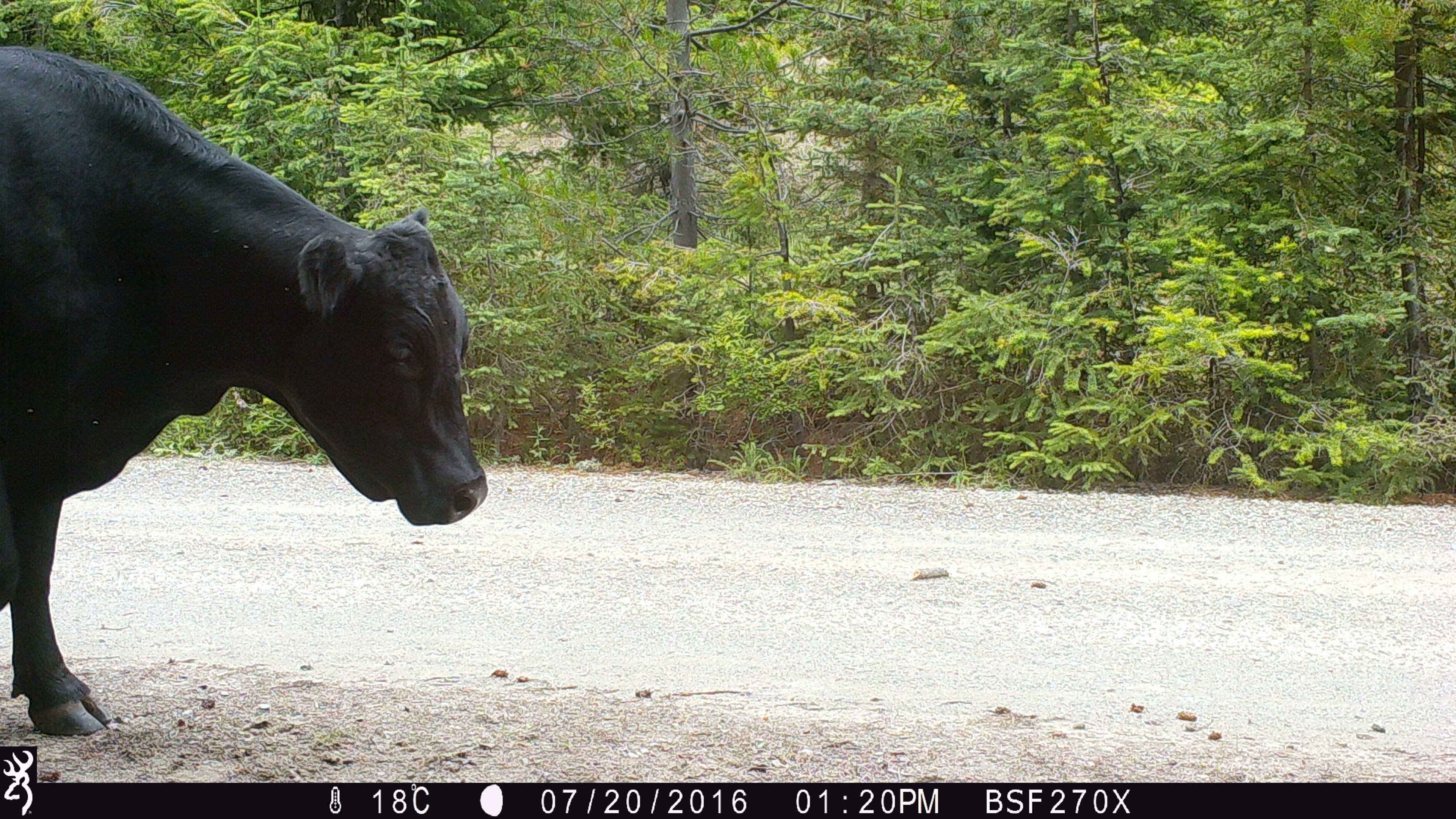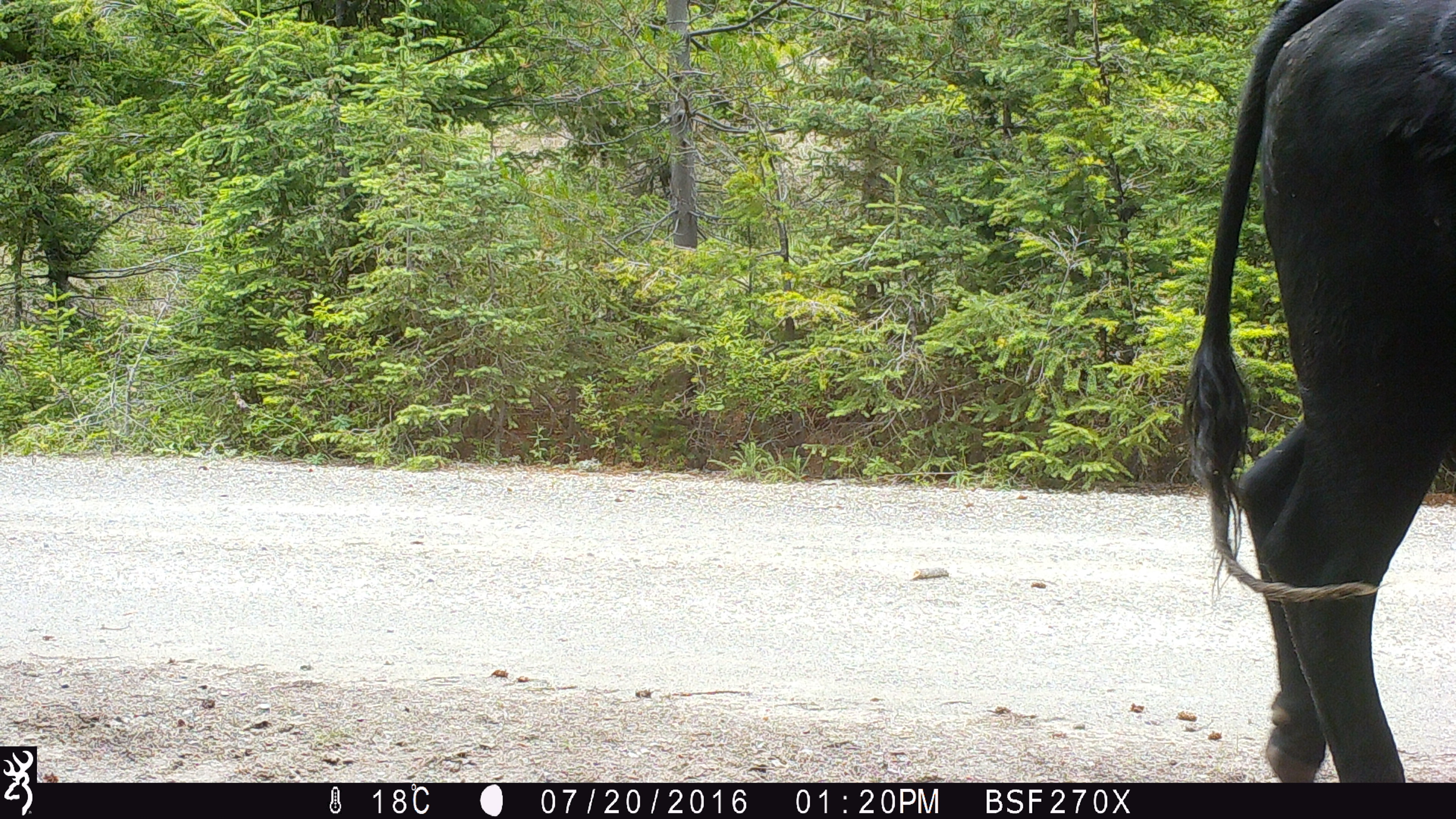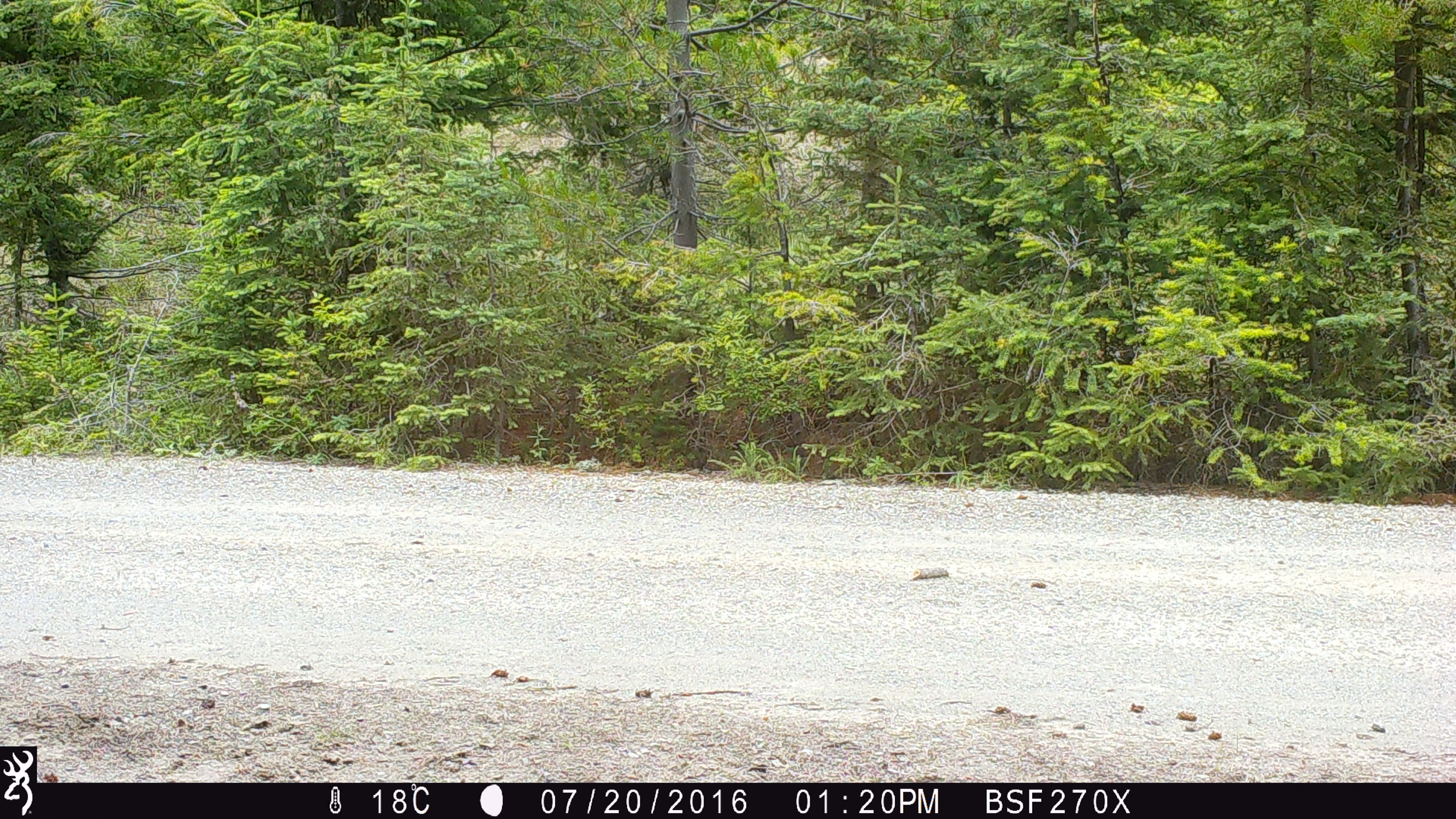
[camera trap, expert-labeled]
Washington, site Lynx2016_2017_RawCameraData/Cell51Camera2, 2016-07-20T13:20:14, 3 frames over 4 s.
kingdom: Animalia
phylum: Chordata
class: Mammalia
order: Artiodactyla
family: Bovidae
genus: Bos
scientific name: Bos taurus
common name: domestic cattle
Domestic cattle (Bos taurus). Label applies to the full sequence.